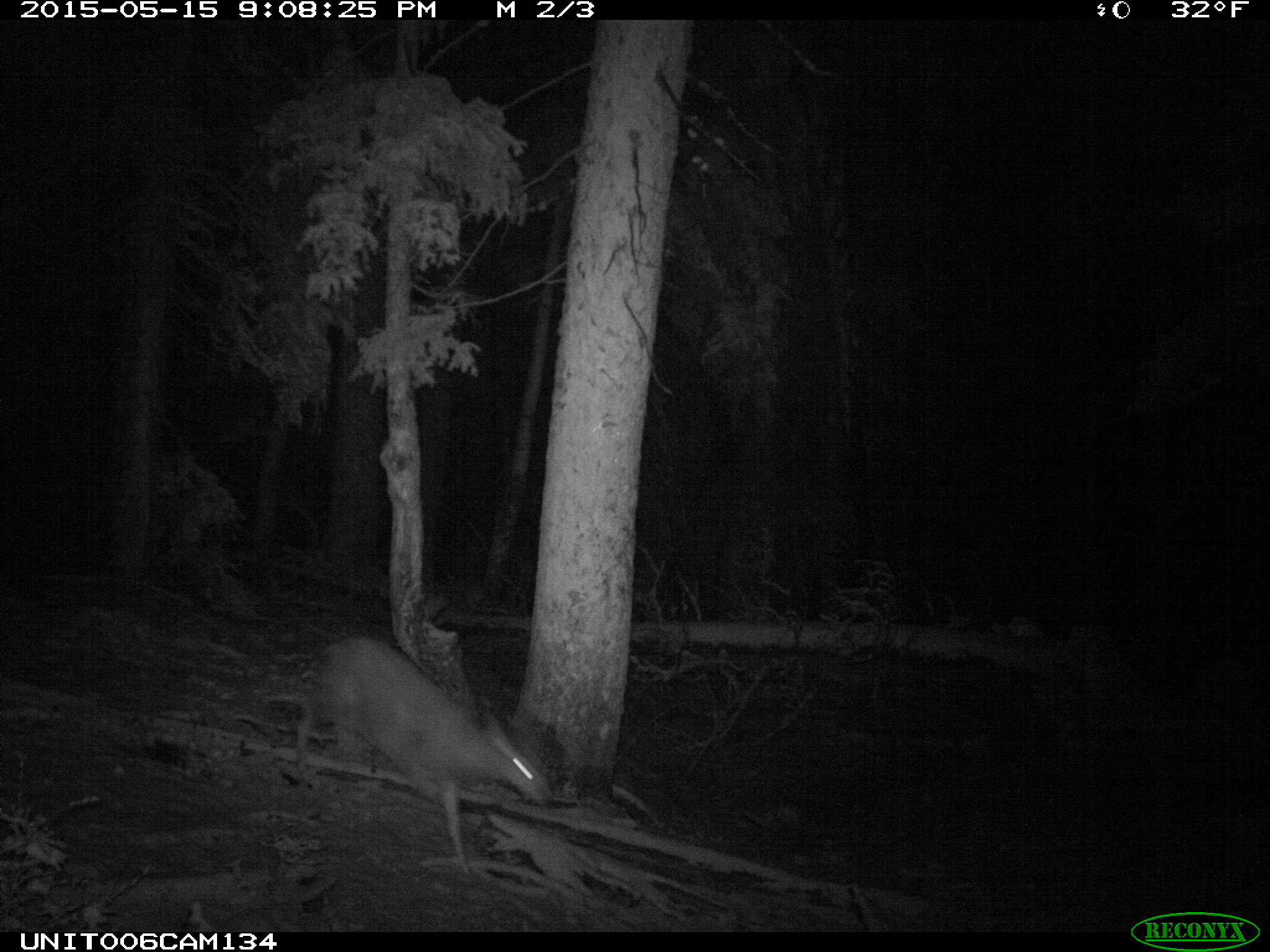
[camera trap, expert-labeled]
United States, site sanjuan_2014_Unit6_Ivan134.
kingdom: Animalia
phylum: Chordata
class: Mammalia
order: Artiodactyla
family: Cervidae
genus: Odocoileus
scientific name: Odocoileus hemionus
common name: mule deer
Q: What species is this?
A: Odocoileus hemionus (mule deer).